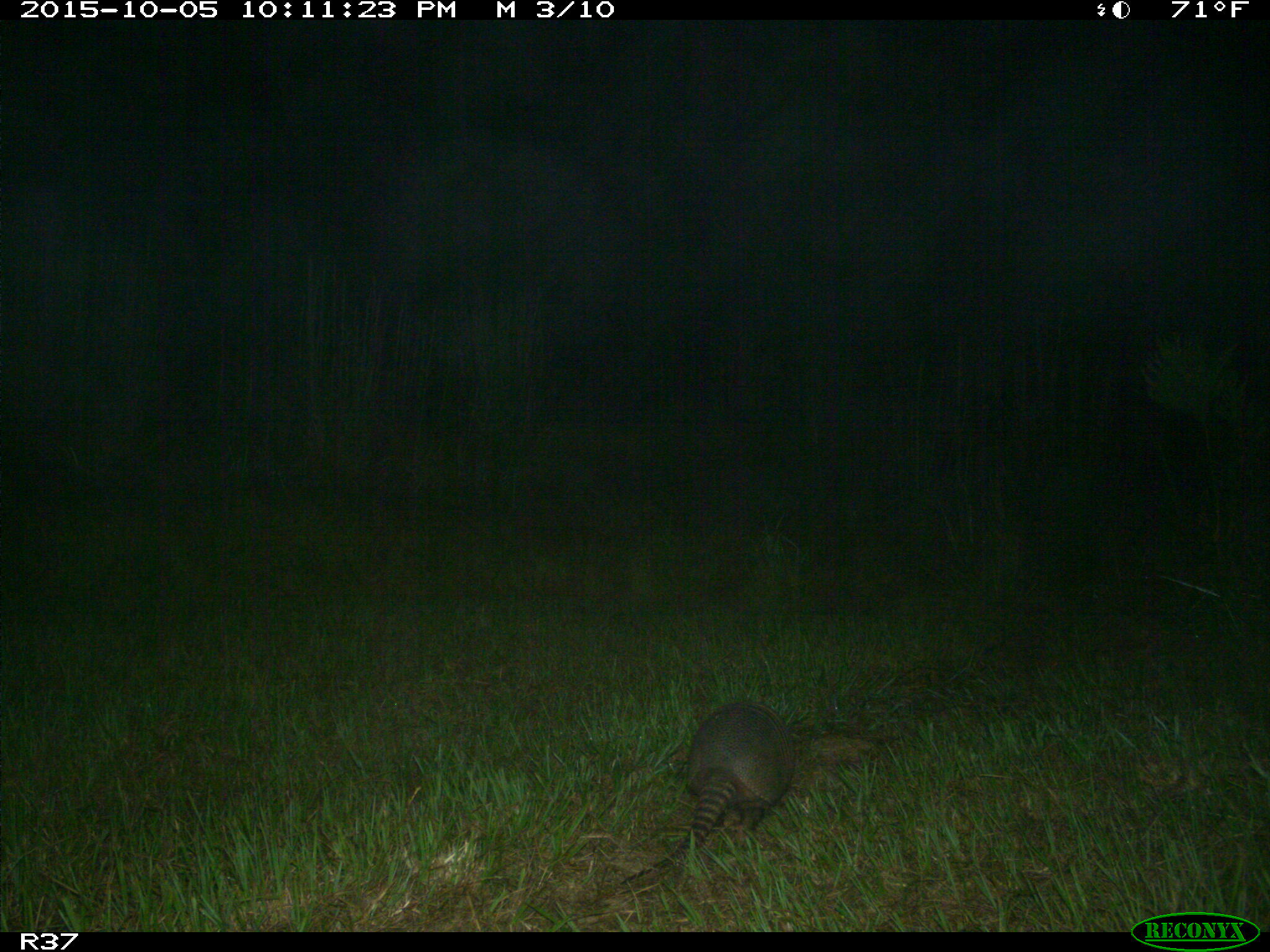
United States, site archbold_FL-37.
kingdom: Animalia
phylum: Chordata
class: Mammalia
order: Cingulata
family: Dasypodidae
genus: Dasypus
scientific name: Dasypus novemcinctus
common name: nine-banded armadillo